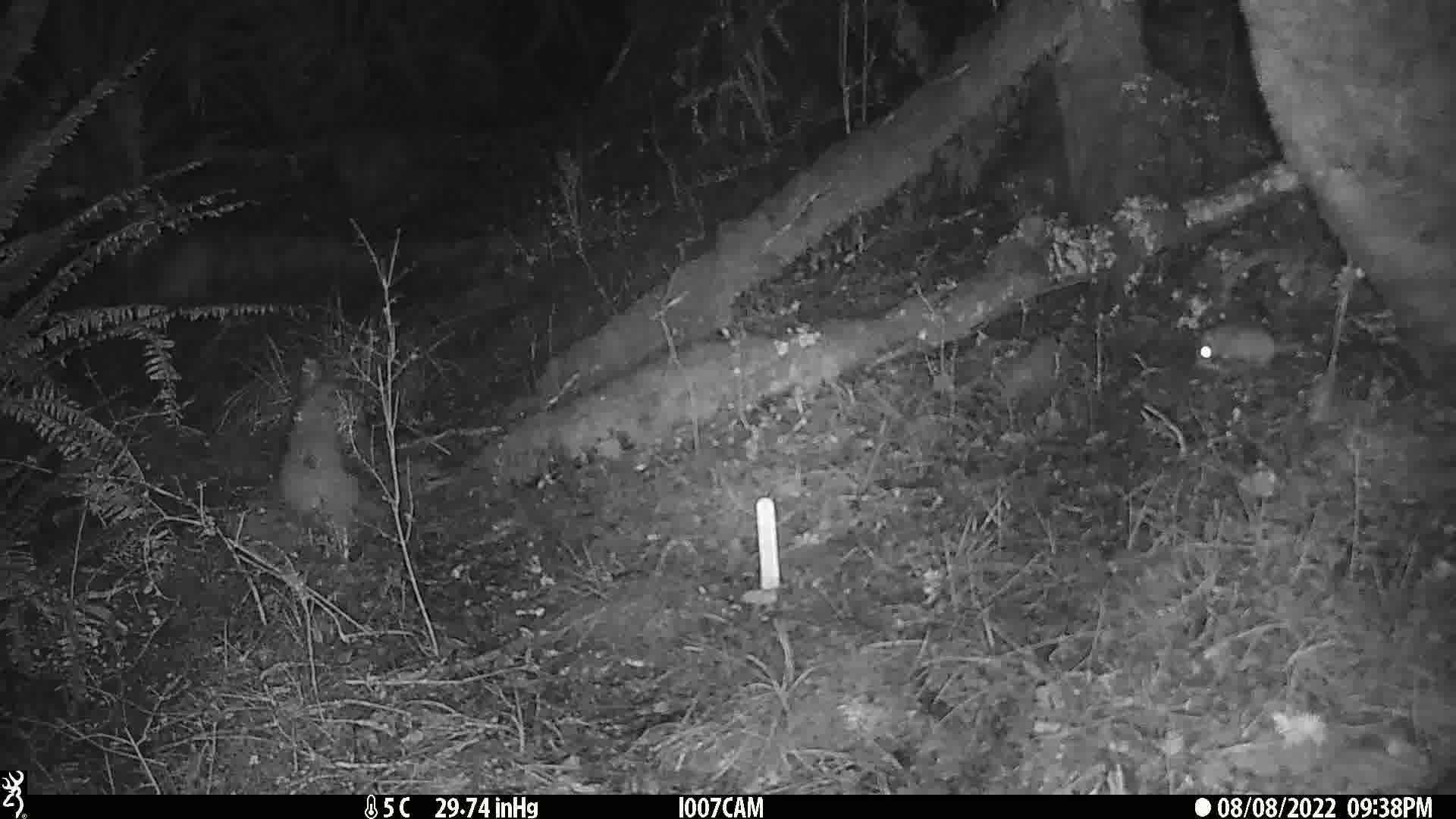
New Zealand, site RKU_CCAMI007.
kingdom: Animalia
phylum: Chordata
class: Mammalia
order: Rodentia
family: Muridae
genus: Rattus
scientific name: Rattus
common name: rat